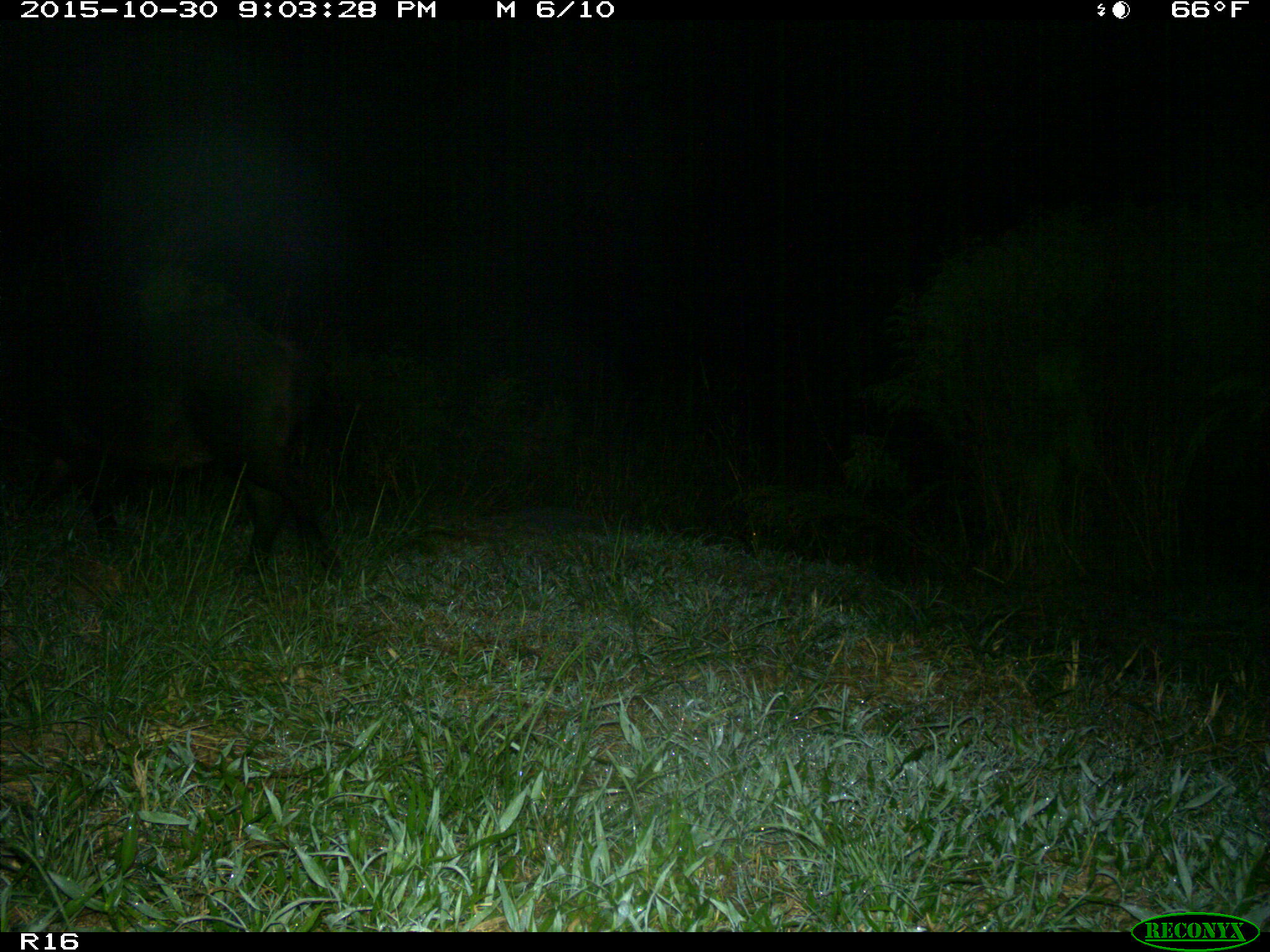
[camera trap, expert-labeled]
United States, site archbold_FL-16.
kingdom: Animalia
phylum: Chordata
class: Mammalia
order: Artiodactyla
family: Suidae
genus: Sus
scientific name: Sus scrofa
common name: wild boar